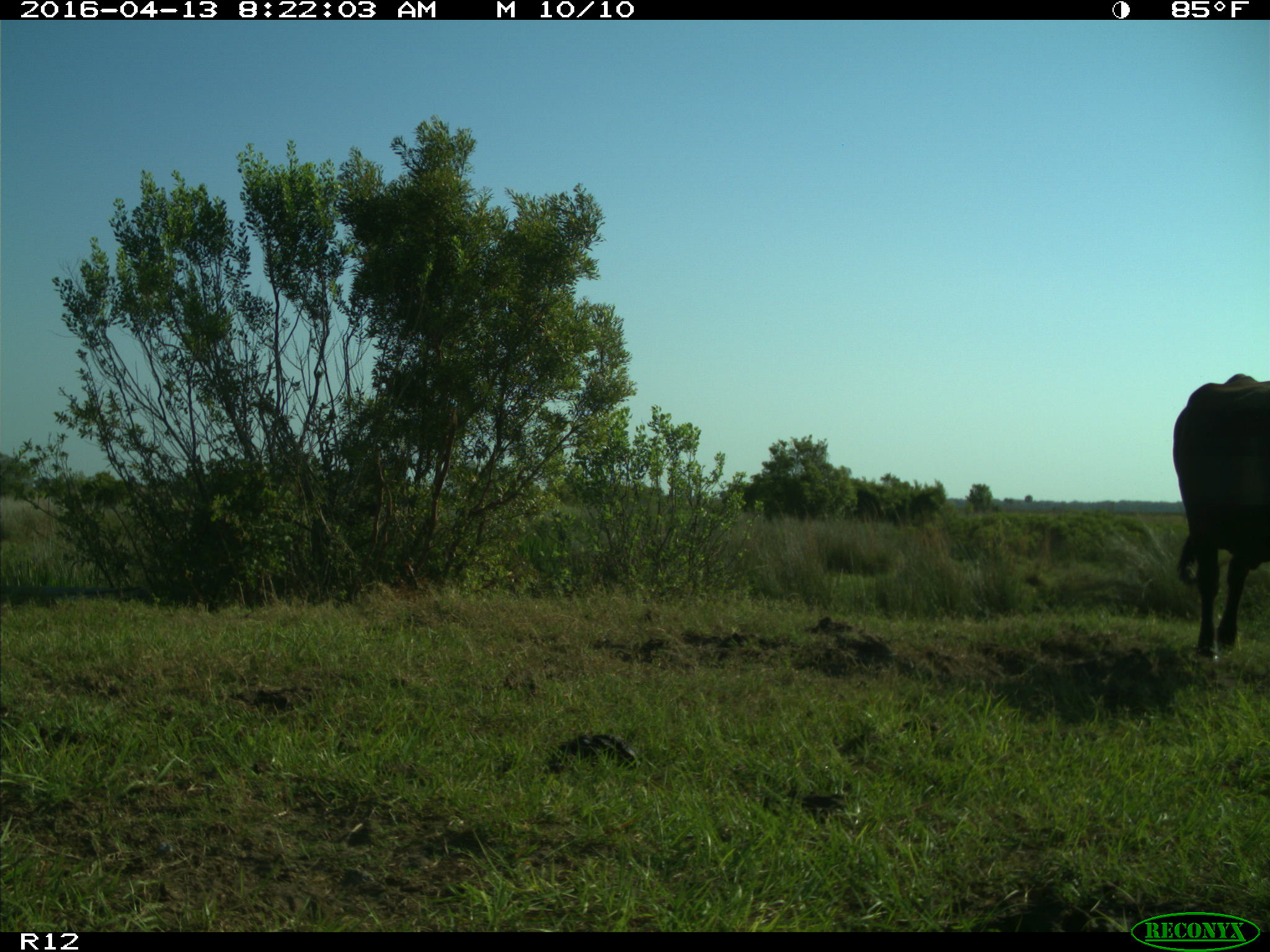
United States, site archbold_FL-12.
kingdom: Animalia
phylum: Chordata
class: Mammalia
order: Artiodactyla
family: Bovidae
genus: Bos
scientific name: Bos taurus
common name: domestic cow